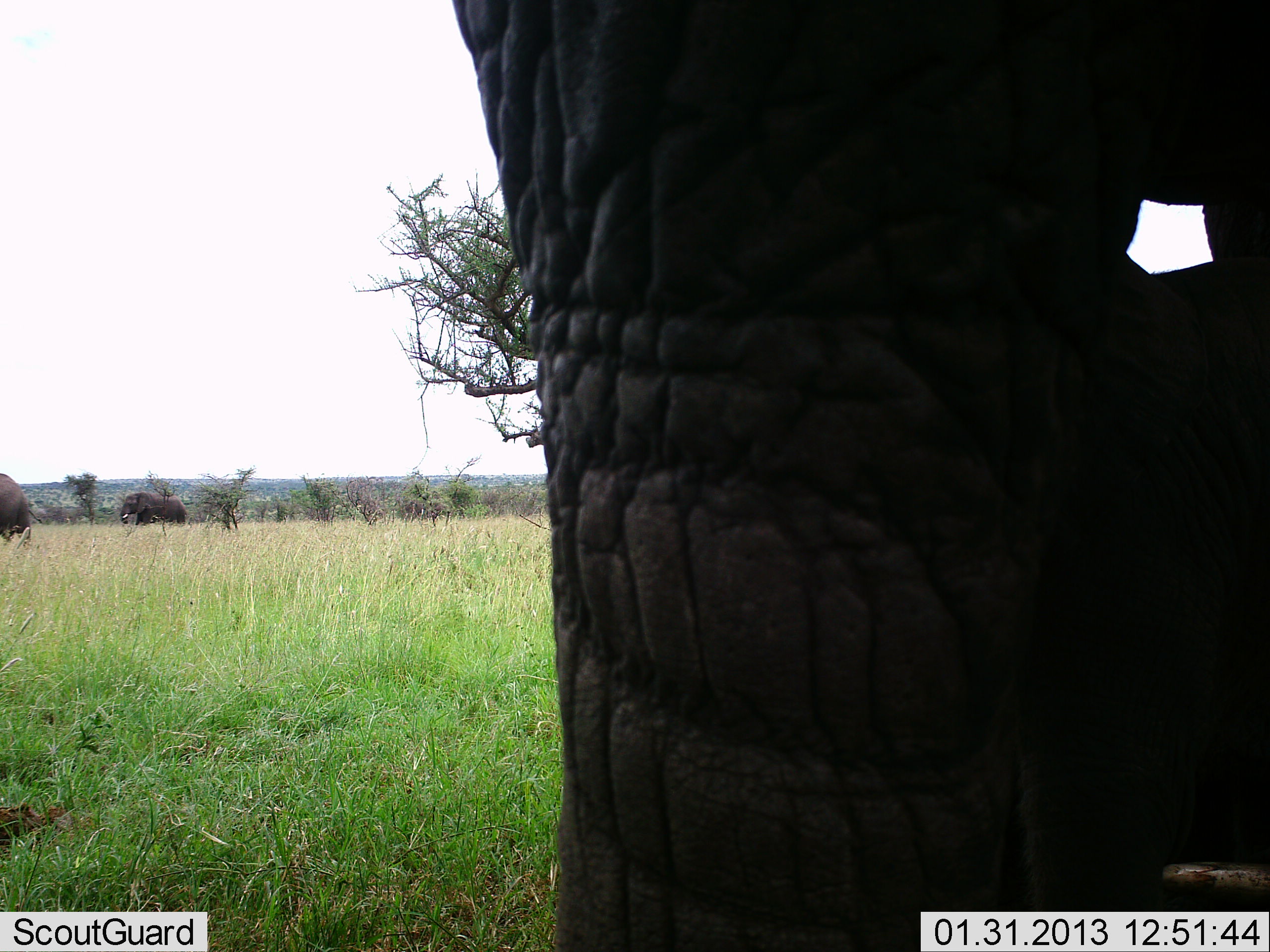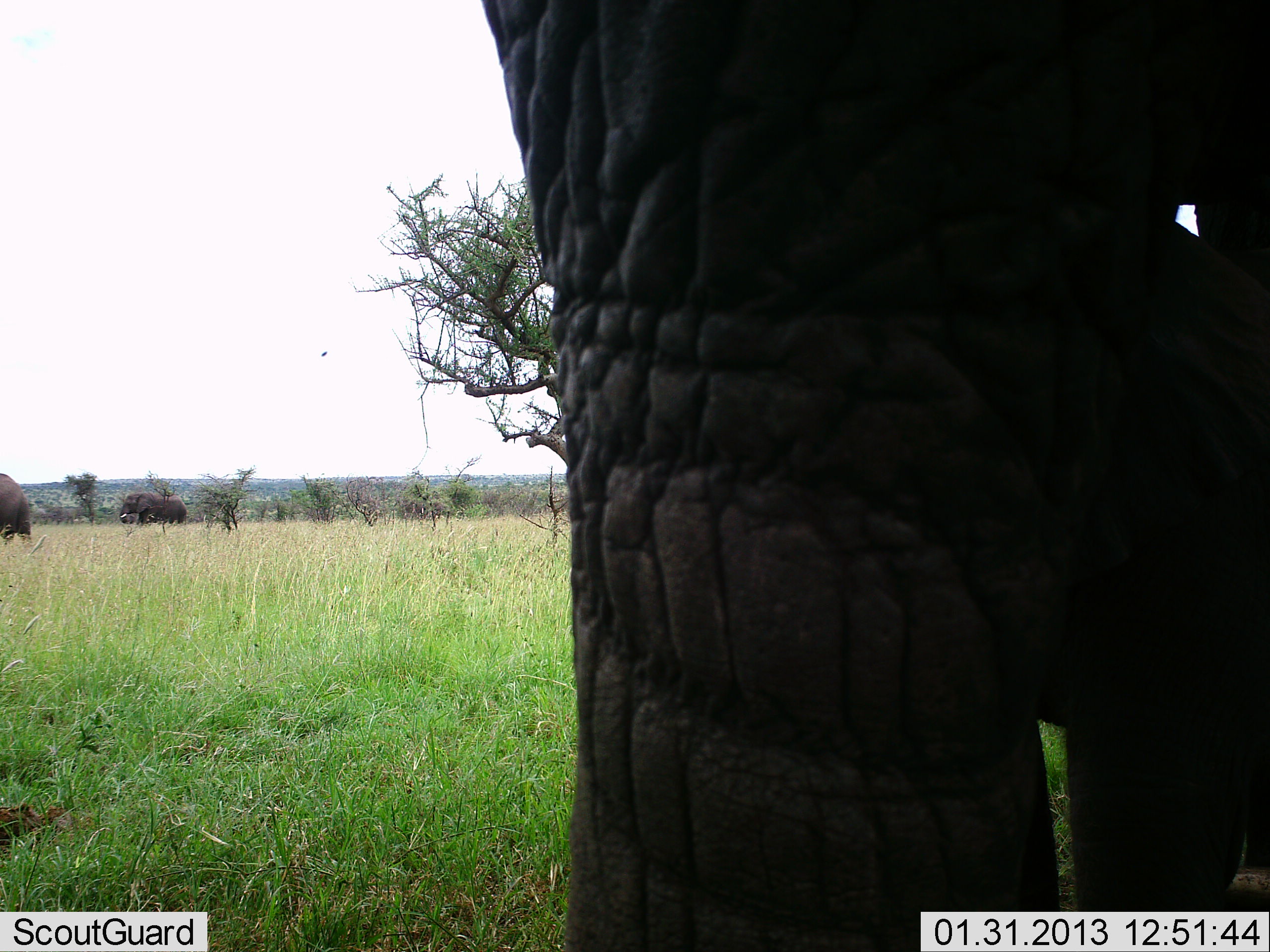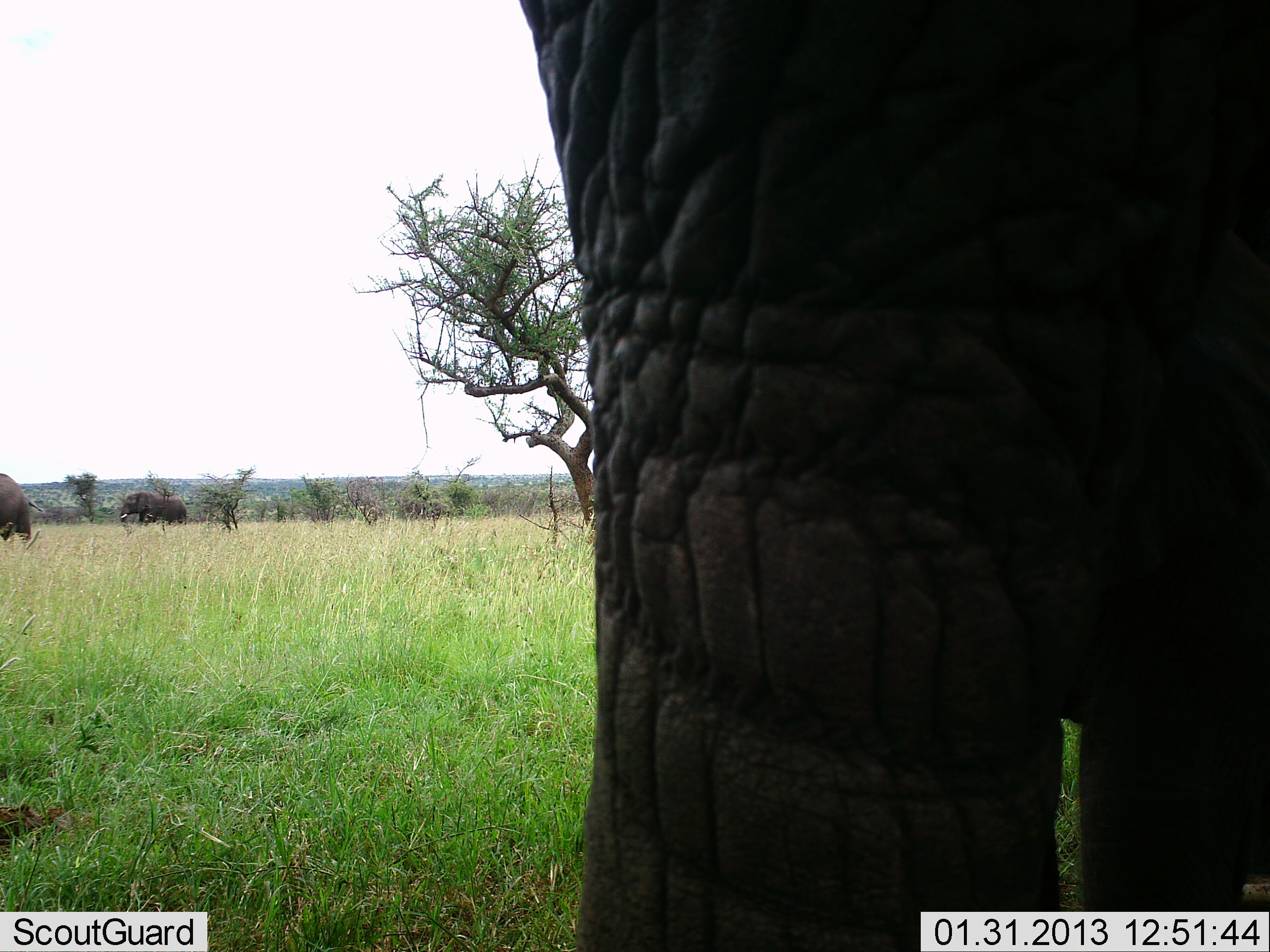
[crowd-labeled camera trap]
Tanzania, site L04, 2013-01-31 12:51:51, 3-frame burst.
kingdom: Animalia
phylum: Chordata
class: Mammalia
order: Proboscidea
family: Elephantidae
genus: Loxodonta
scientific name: Loxodonta africana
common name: african bush elephant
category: elephant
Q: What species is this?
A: Elephant (african bush elephant) (Loxodonta africana).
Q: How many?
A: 3.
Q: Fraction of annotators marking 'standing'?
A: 95%.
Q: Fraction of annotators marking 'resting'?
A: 0%.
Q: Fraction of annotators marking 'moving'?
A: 5%.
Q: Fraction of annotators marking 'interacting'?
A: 5%.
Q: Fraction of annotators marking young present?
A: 25%.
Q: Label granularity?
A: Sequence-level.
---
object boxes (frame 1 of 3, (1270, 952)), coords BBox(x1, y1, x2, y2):
animal: BBox(445, 0, 1270, 952); BBox(119, 491, 189, 527); BBox(0, 473, 31, 546)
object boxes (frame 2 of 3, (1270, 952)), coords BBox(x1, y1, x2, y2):
animal: BBox(471, 0, 1270, 952); BBox(0, 473, 32, 546); BBox(119, 492, 189, 525)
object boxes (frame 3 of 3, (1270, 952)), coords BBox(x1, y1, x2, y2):
animal: BBox(507, 0, 1267, 952); BBox(0, 474, 45, 546); BBox(119, 491, 189, 527)